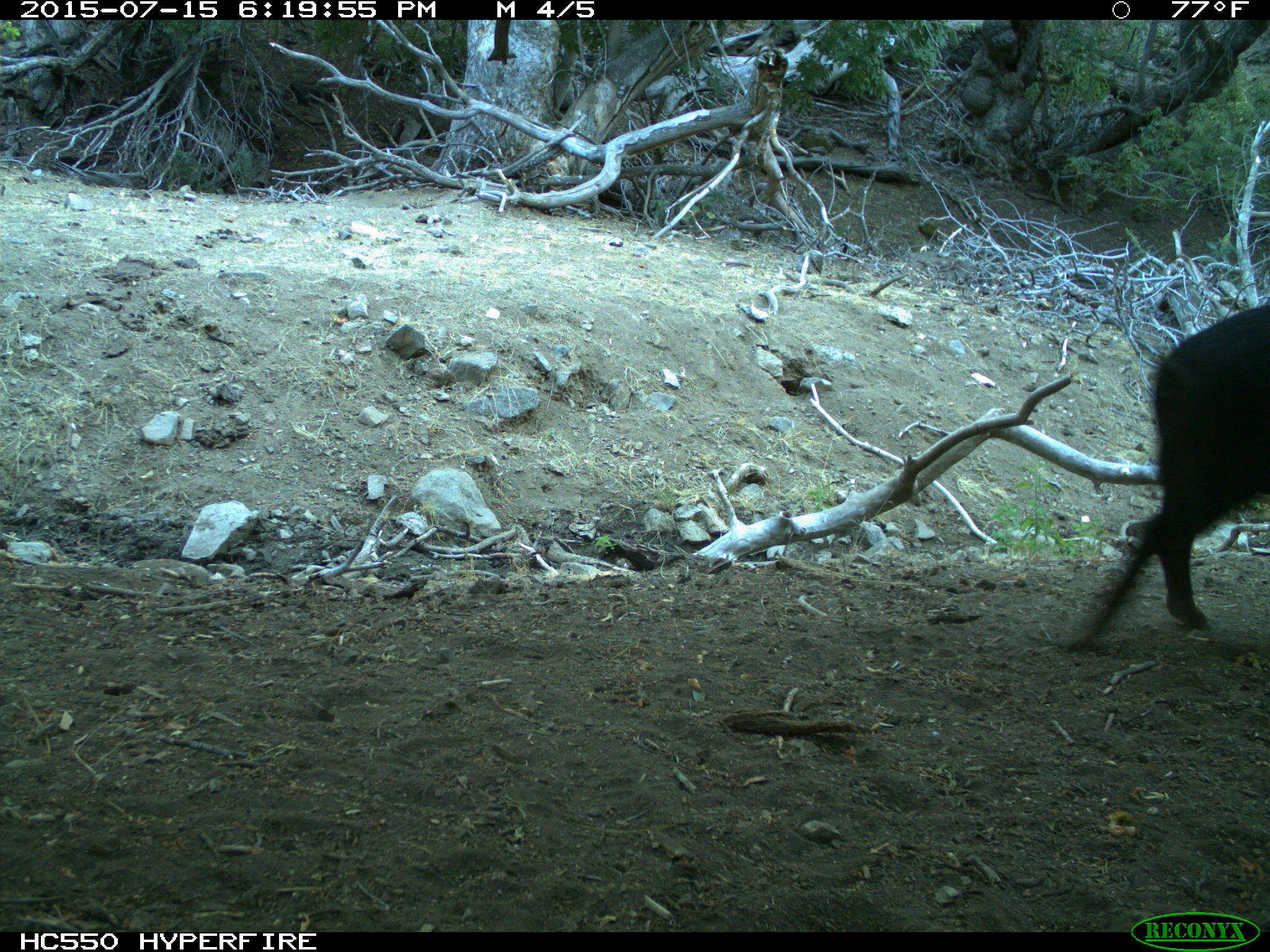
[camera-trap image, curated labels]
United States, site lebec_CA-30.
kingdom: Animalia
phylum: Chordata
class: Mammalia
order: Artiodactyla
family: Suidae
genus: Sus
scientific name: Sus scrofa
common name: wild boar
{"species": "Sus scrofa (wild boar)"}